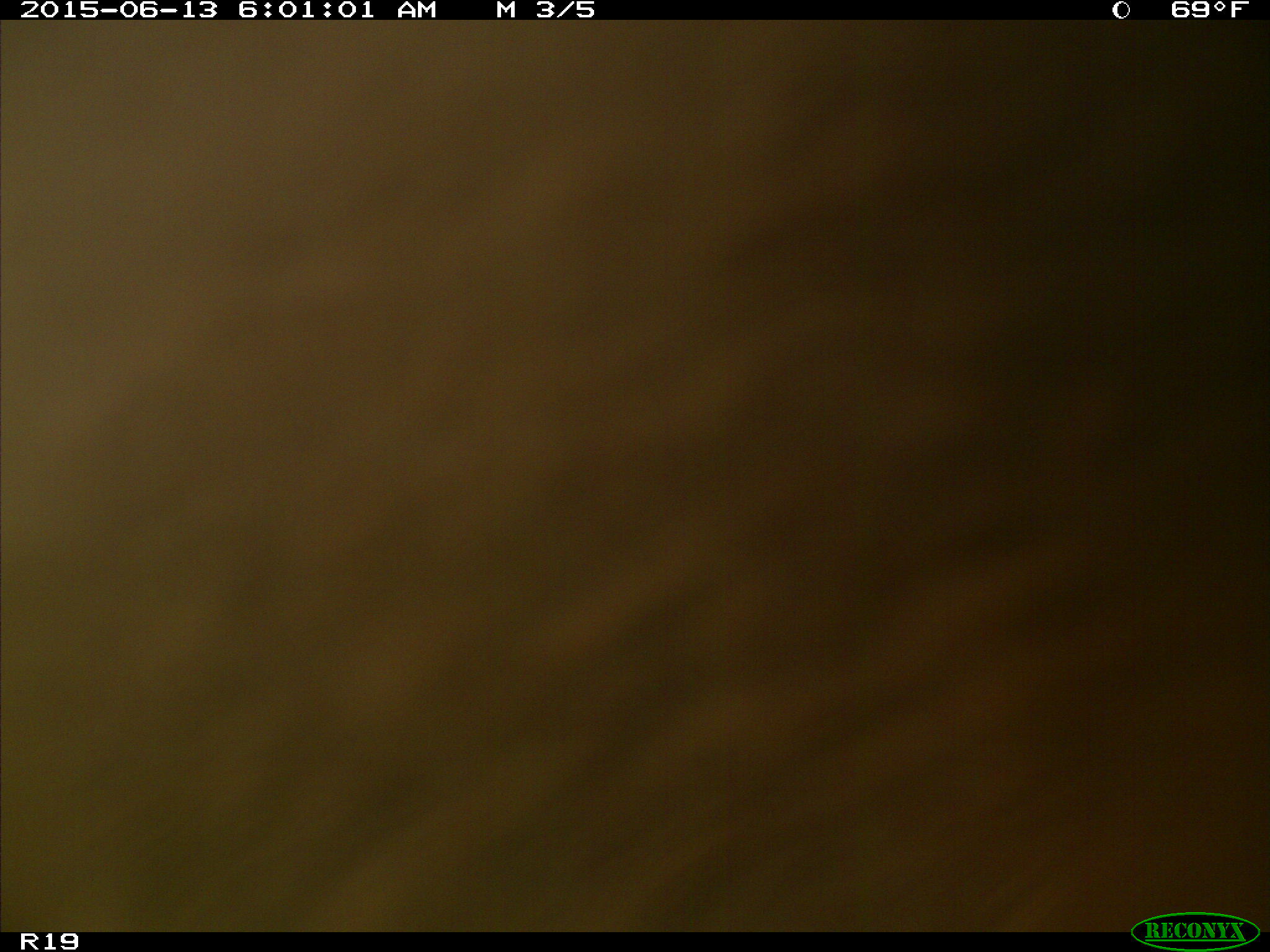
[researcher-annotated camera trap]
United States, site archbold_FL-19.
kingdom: Animalia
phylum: Chordata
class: Mammalia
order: Artiodactyla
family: Bovidae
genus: Bos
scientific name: Bos taurus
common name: domestic cow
Bos taurus (domestic cow).